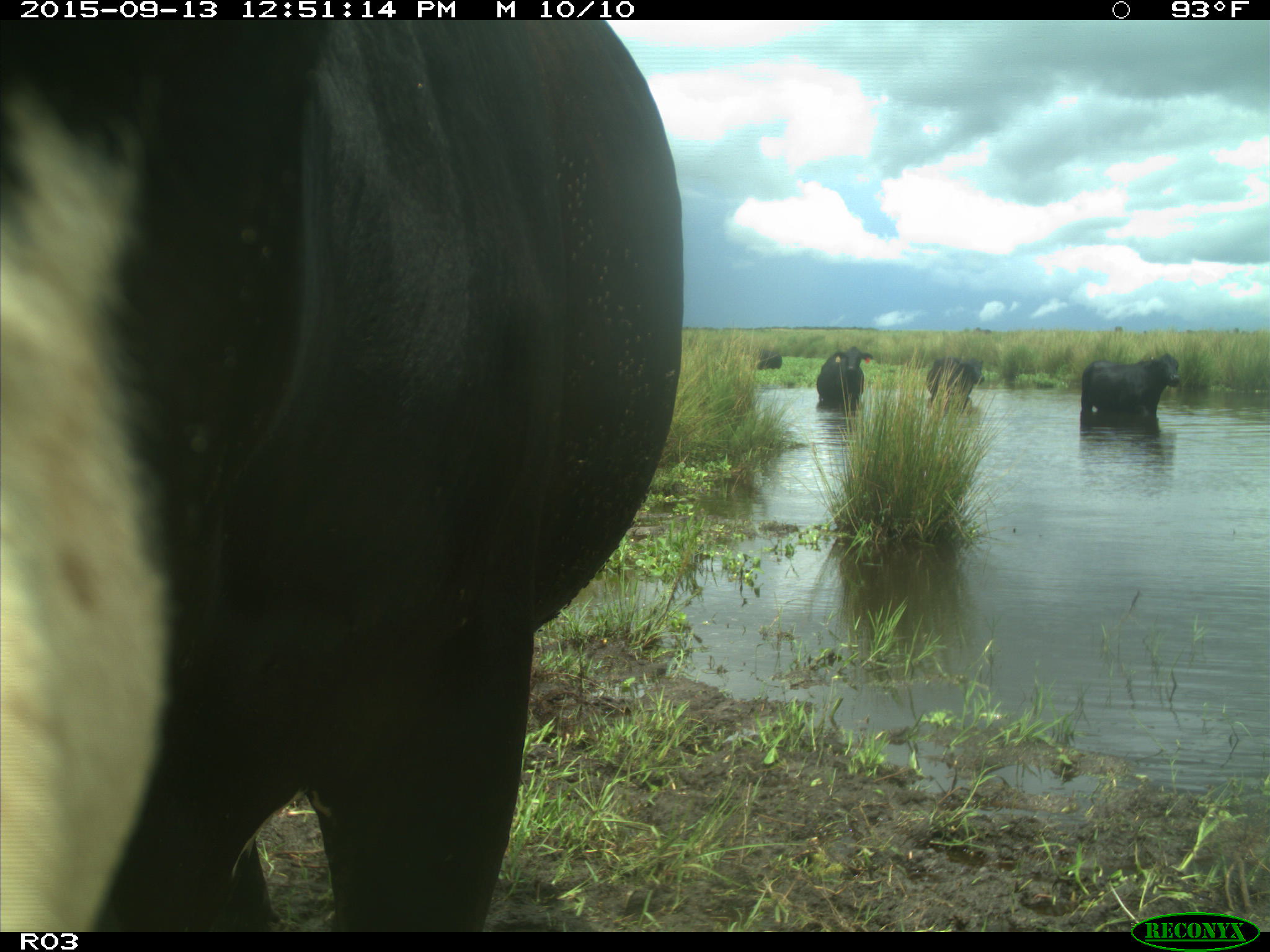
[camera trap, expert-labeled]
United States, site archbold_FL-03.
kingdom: Animalia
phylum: Chordata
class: Mammalia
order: Artiodactyla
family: Bovidae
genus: Bos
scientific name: Bos taurus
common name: domestic cow